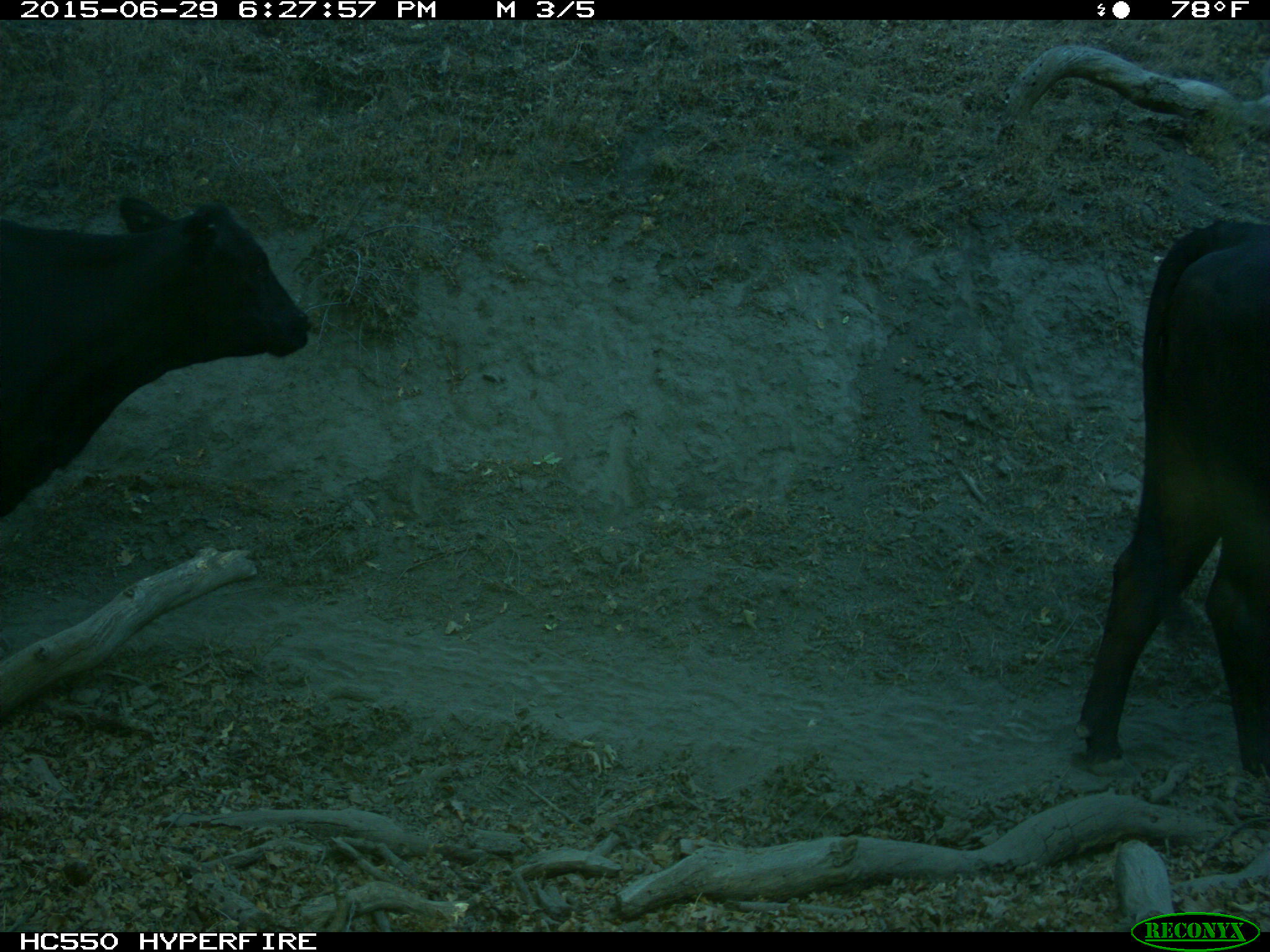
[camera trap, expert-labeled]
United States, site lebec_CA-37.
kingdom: Animalia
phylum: Chordata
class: Mammalia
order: Artiodactyla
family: Bovidae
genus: Bos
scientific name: Bos taurus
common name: domestic cow